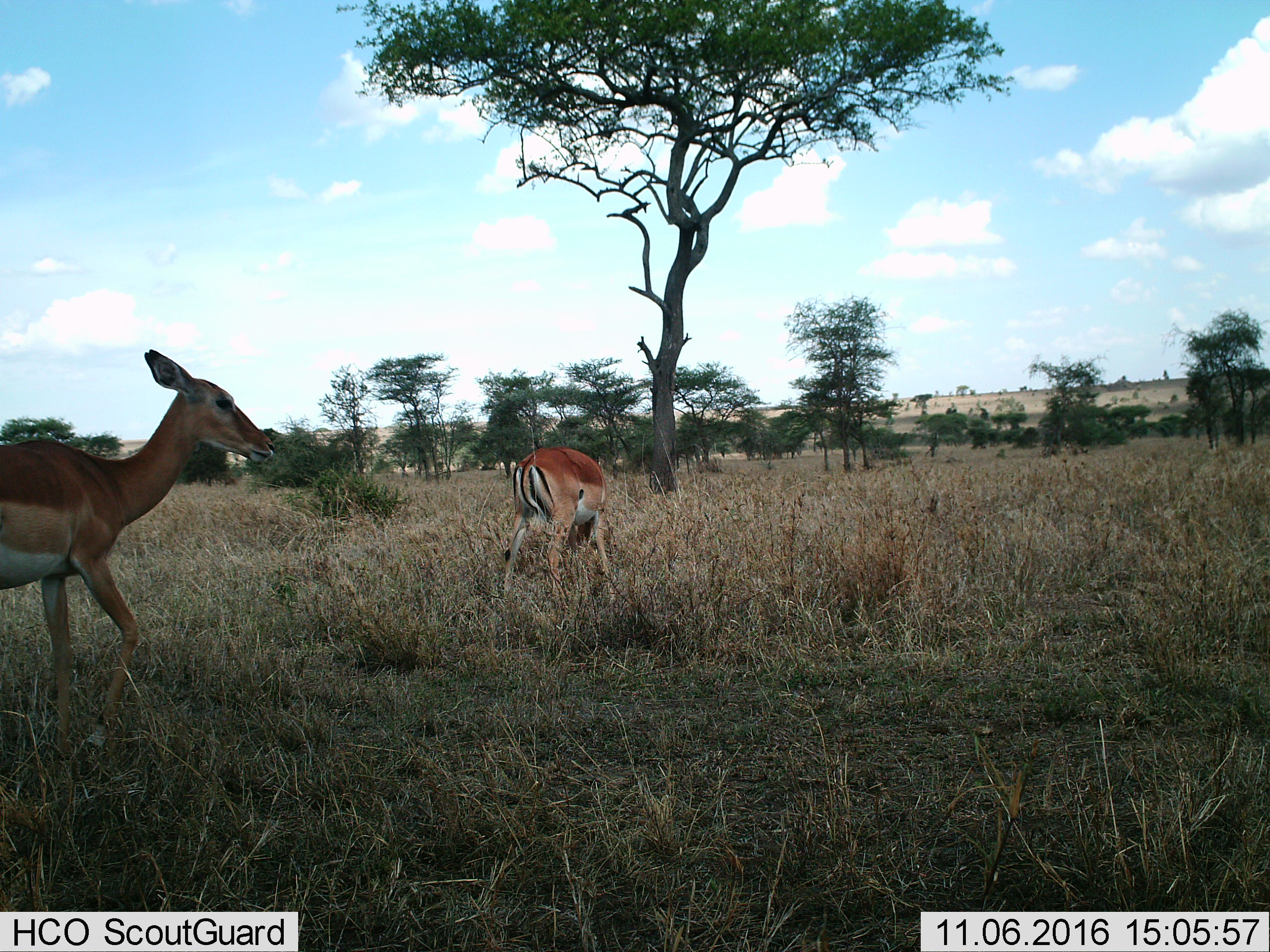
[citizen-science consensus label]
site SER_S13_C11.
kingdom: Animalia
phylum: Chordata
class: Mammalia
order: Artiodactyla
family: Bovidae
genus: Aepyceros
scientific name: Aepyceros melampus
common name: impala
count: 2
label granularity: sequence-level